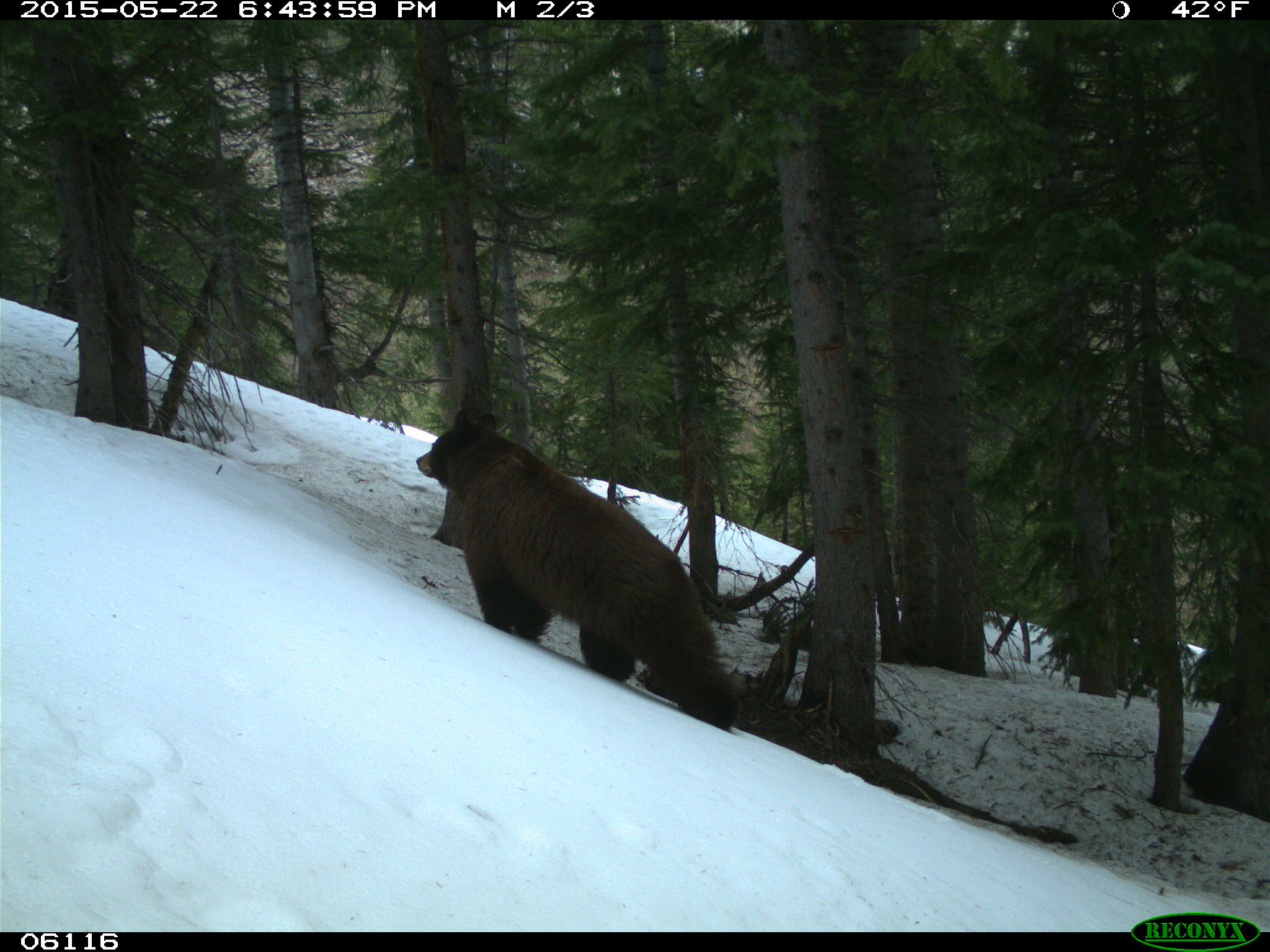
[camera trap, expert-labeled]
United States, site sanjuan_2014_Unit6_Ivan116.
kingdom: Animalia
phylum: Chordata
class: Mammalia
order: Carnivora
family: Ursidae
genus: Ursus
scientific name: Ursus americanus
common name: american black bear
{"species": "Ursus americanus (american black bear)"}